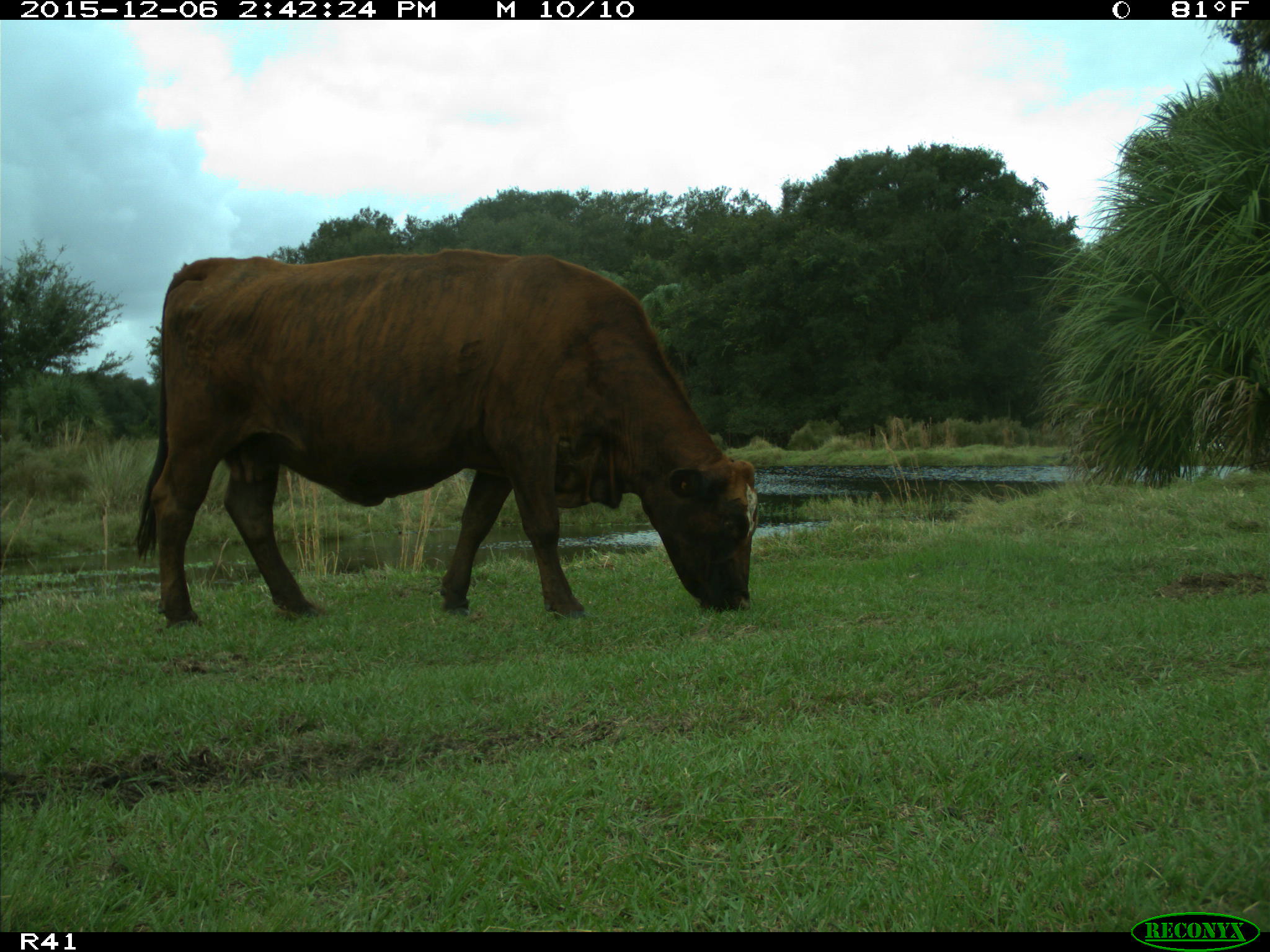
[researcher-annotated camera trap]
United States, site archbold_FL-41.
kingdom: Animalia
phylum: Chordata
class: Mammalia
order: Artiodactyla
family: Bovidae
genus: Bos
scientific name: Bos taurus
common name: domestic cow